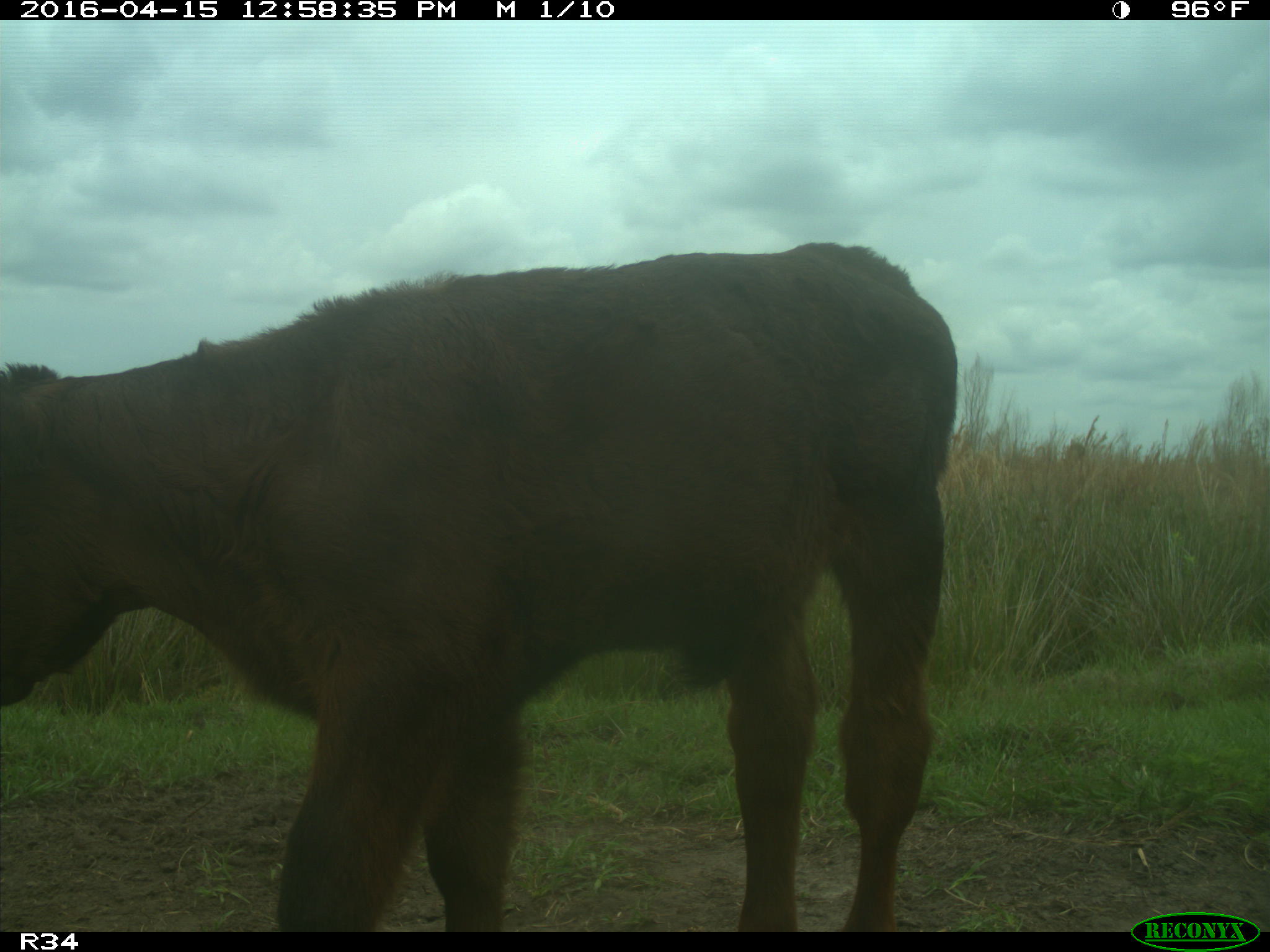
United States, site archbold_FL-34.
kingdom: Animalia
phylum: Chordata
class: Mammalia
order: Artiodactyla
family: Bovidae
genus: Bos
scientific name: Bos taurus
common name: domestic cow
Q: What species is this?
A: Bos taurus (domestic cow).